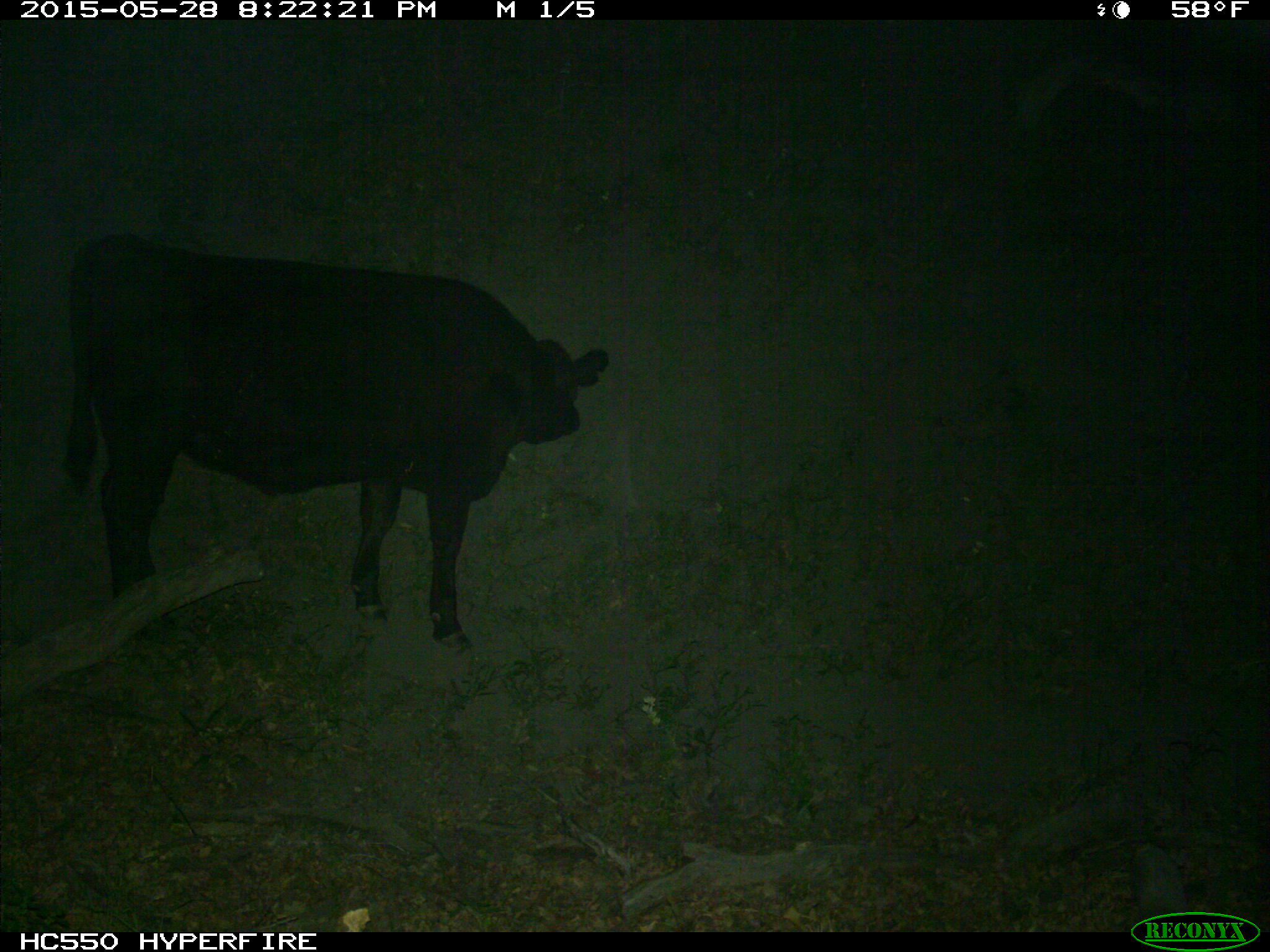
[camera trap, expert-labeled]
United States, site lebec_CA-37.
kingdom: Animalia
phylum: Chordata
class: Mammalia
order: Artiodactyla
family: Bovidae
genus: Bos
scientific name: Bos taurus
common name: domestic cow